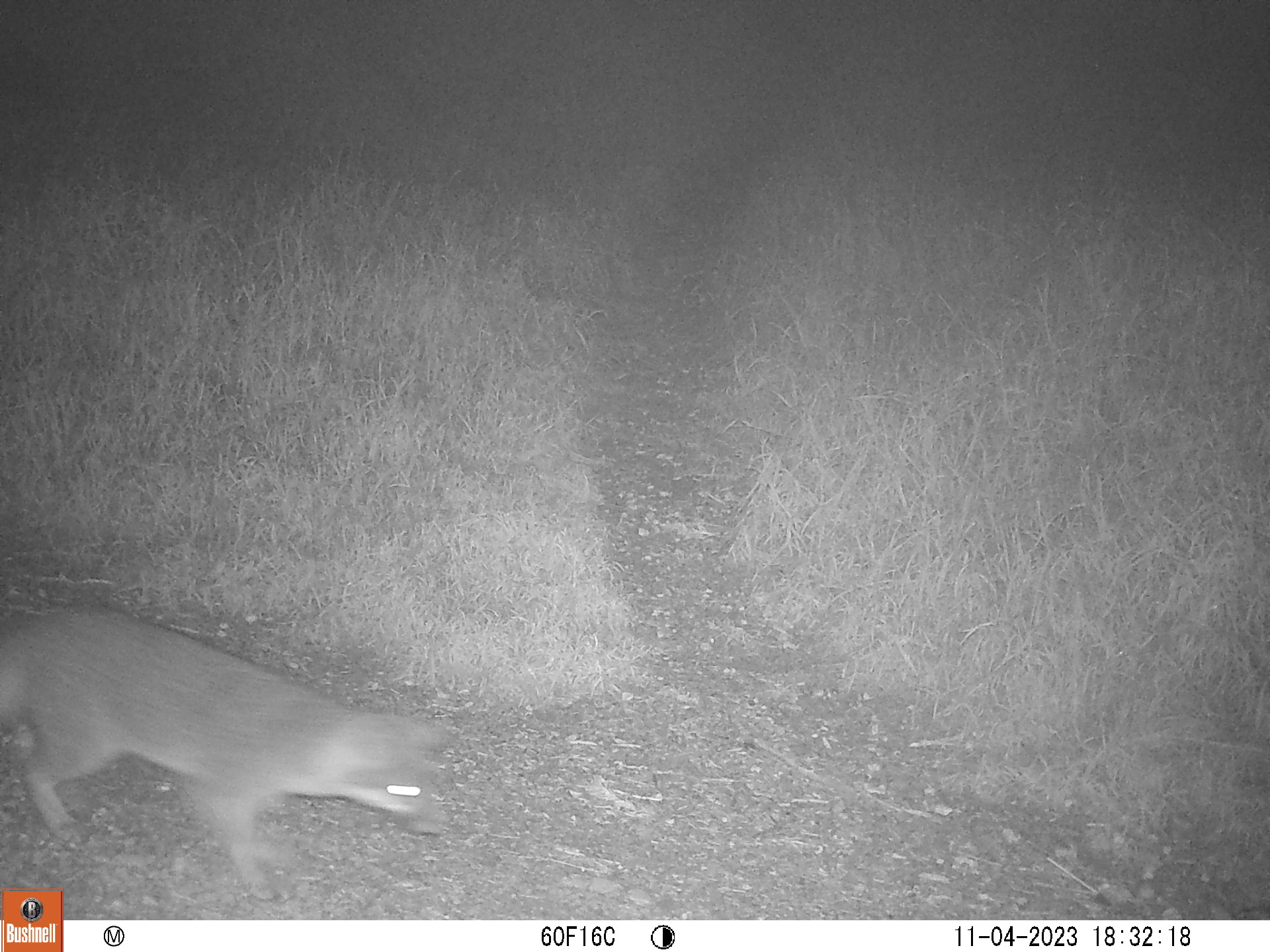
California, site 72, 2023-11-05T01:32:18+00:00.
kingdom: Animalia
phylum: Chordata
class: Mammalia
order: Carnivora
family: Canidae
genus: Urocyon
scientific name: Urocyon cinereoargenteus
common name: gray fox